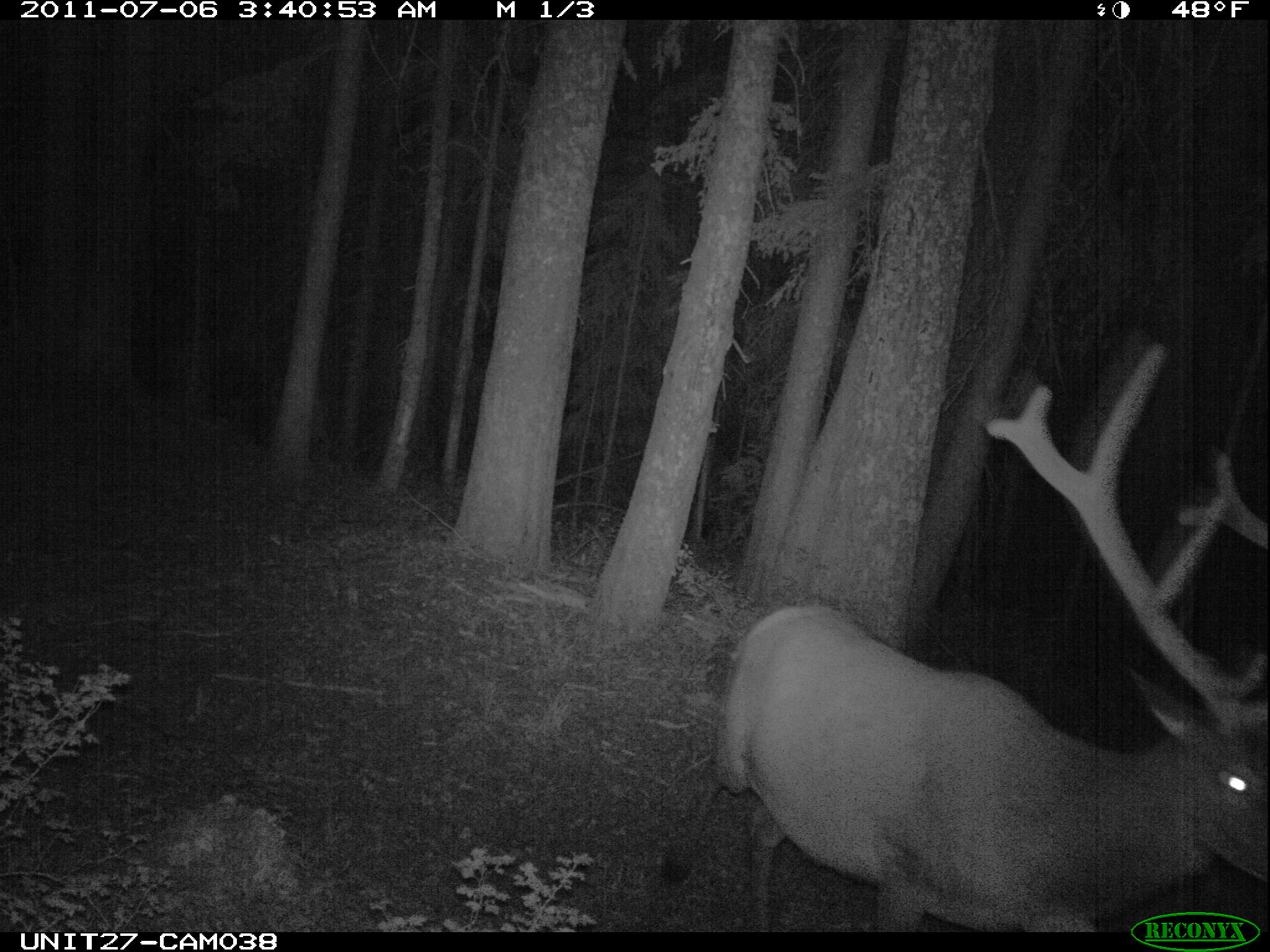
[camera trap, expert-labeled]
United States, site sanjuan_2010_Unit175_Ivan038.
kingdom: Animalia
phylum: Chordata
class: Mammalia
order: Artiodactyla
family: Cervidae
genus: Cervus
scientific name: Cervus elaphus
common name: red deer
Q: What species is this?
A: Cervus elaphus (red deer).